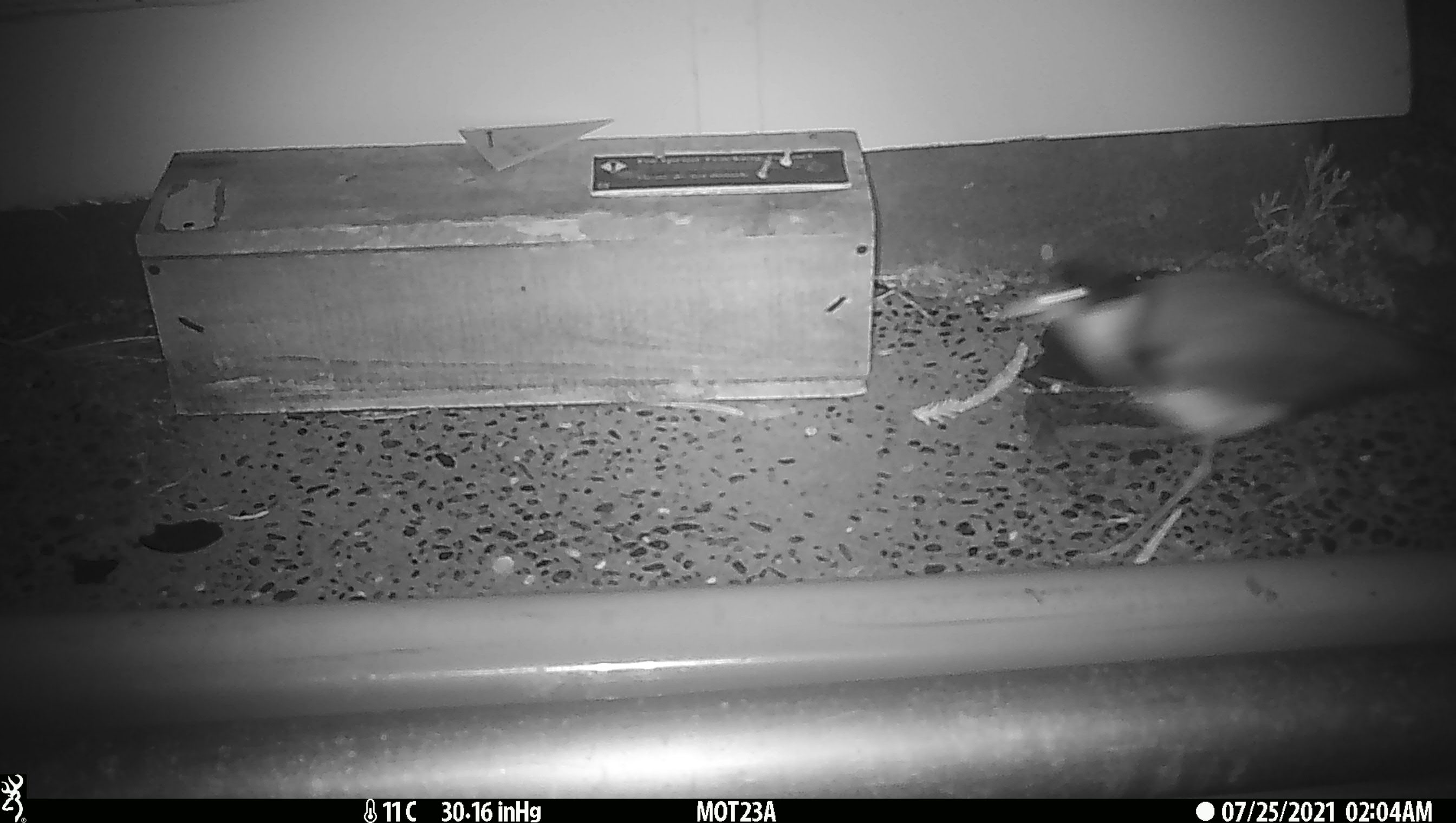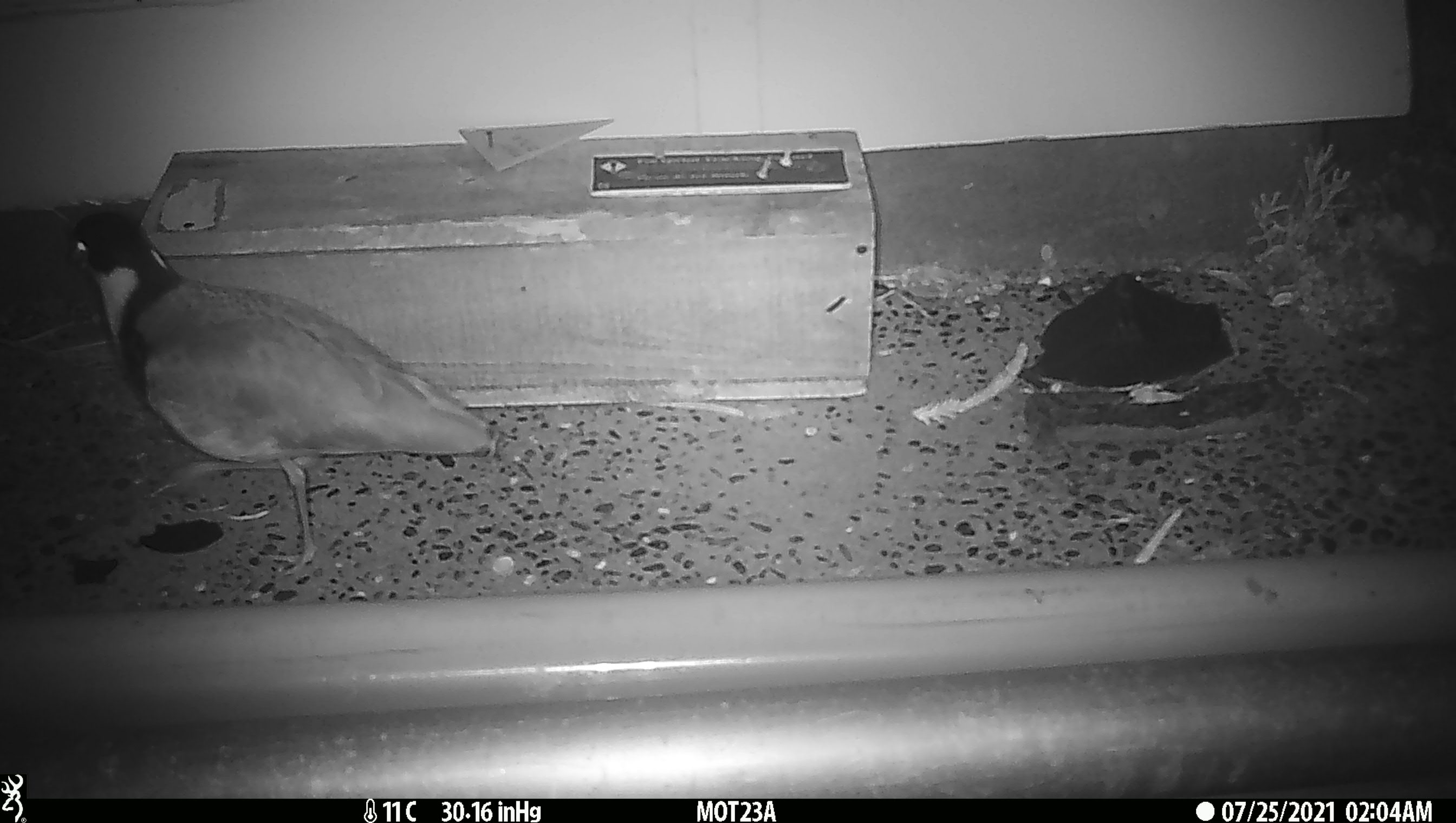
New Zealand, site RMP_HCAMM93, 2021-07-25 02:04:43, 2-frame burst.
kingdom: Animalia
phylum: Chordata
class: Aves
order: Charadriiformes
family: Charadriidae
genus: Vanellus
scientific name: Vanellus miles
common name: masked lapwing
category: spurwing plover